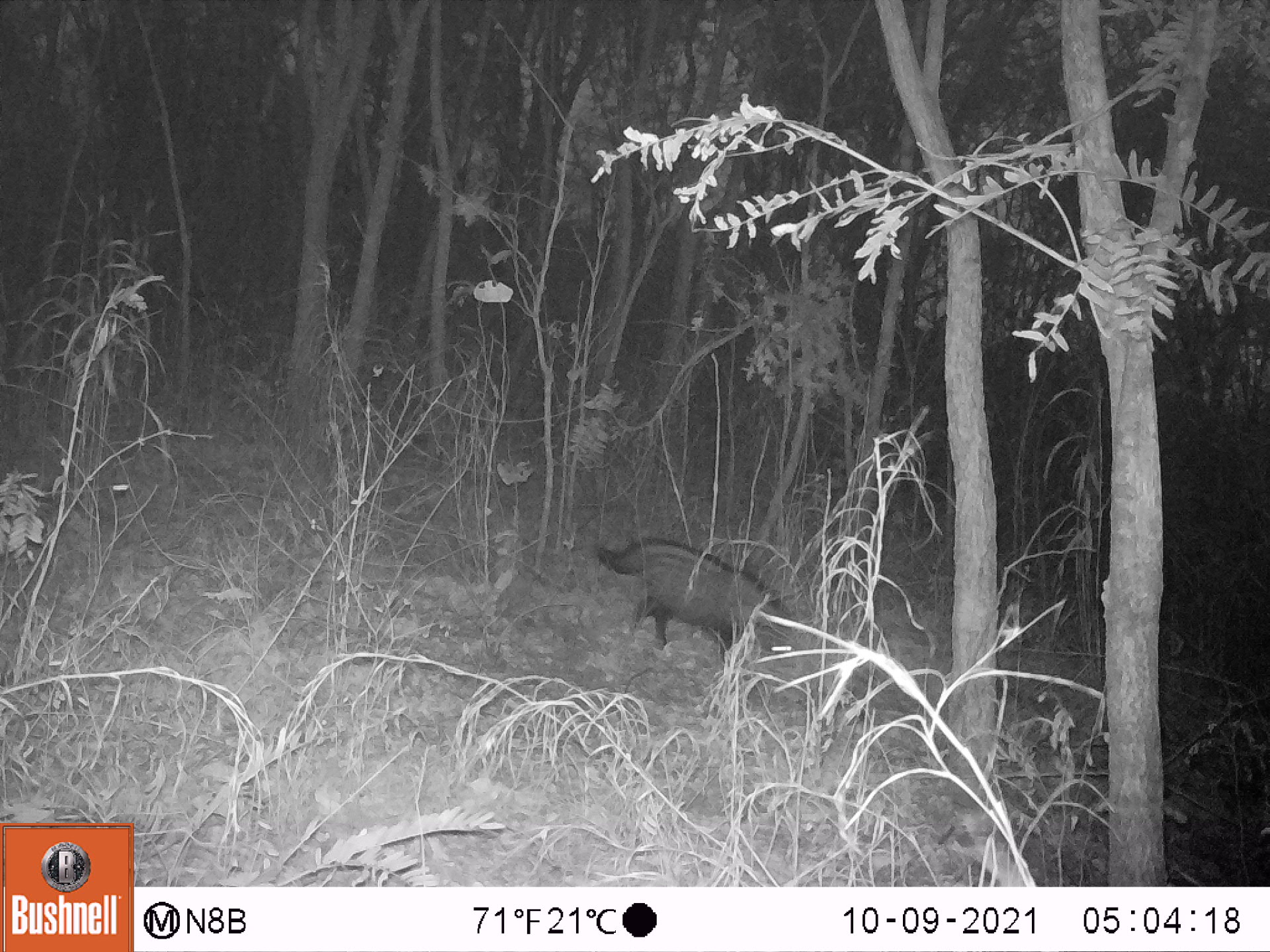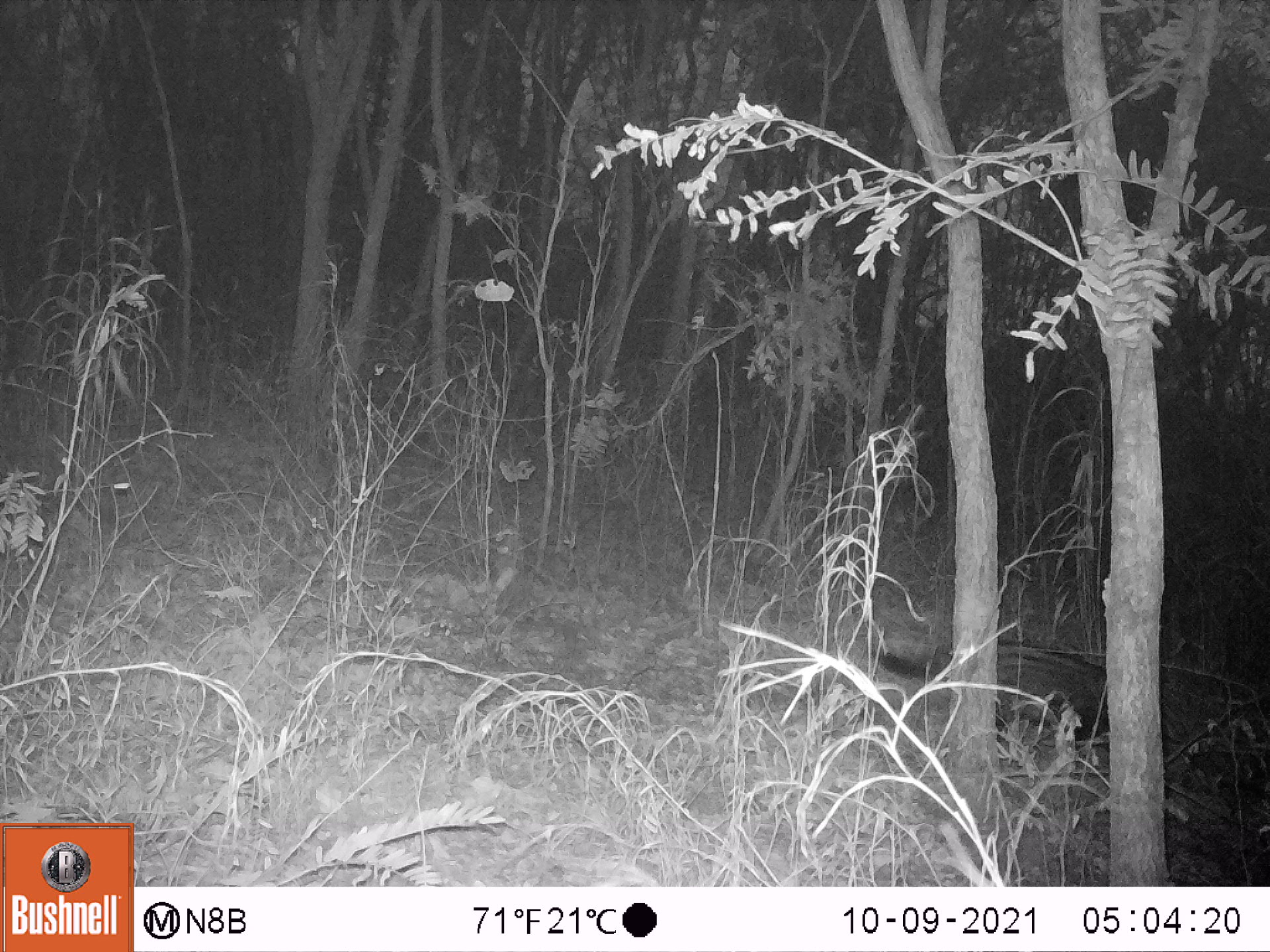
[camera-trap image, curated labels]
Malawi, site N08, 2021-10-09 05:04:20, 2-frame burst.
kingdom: Animalia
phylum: Chordata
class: Mammalia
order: Carnivora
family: Viverridae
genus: Civettictis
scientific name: Civettictis civetta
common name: african civet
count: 1